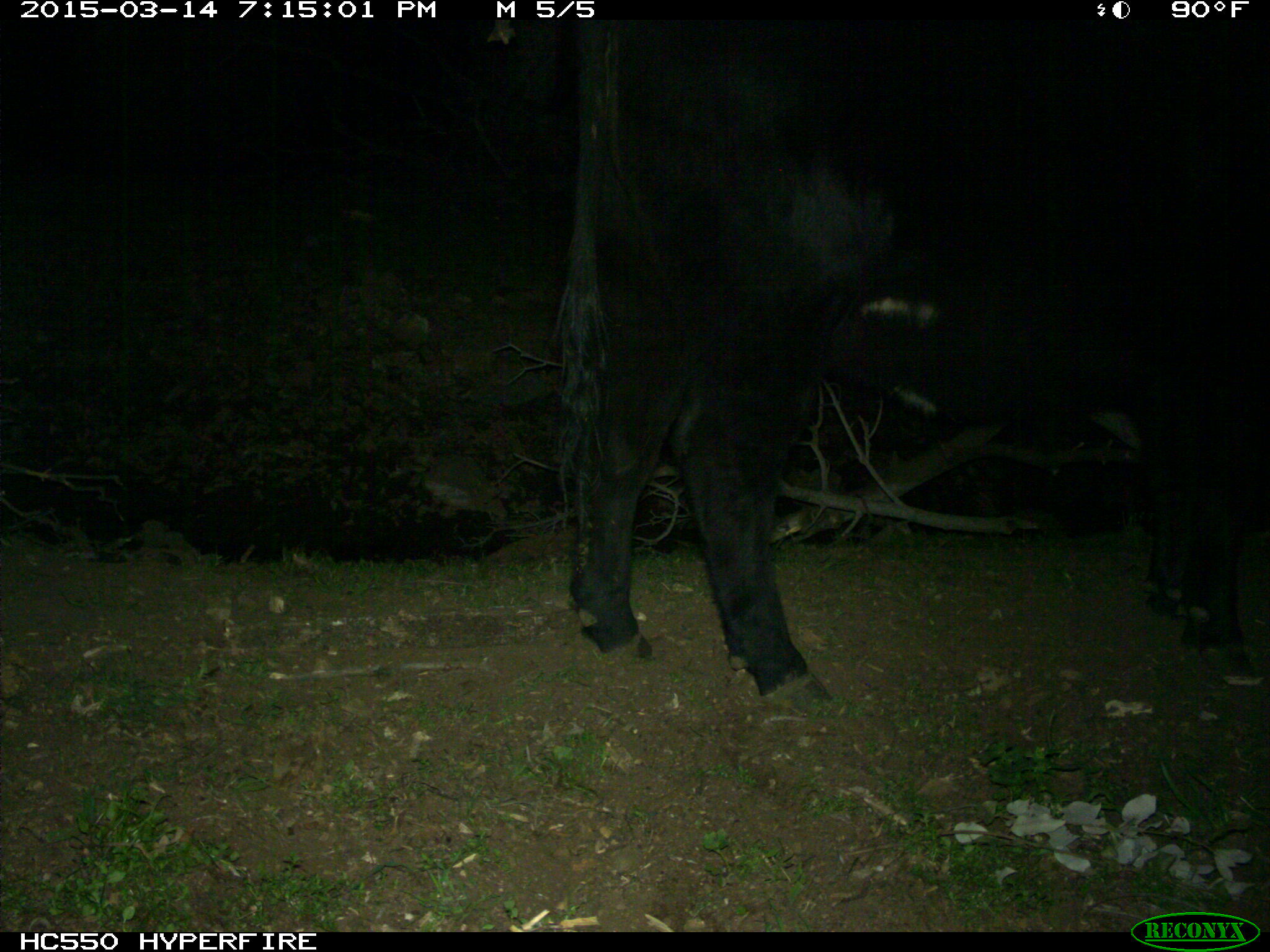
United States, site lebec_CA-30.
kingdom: Animalia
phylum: Chordata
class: Mammalia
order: Artiodactyla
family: Bovidae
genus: Bos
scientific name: Bos taurus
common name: domestic cow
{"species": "Bos taurus (domestic cow)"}